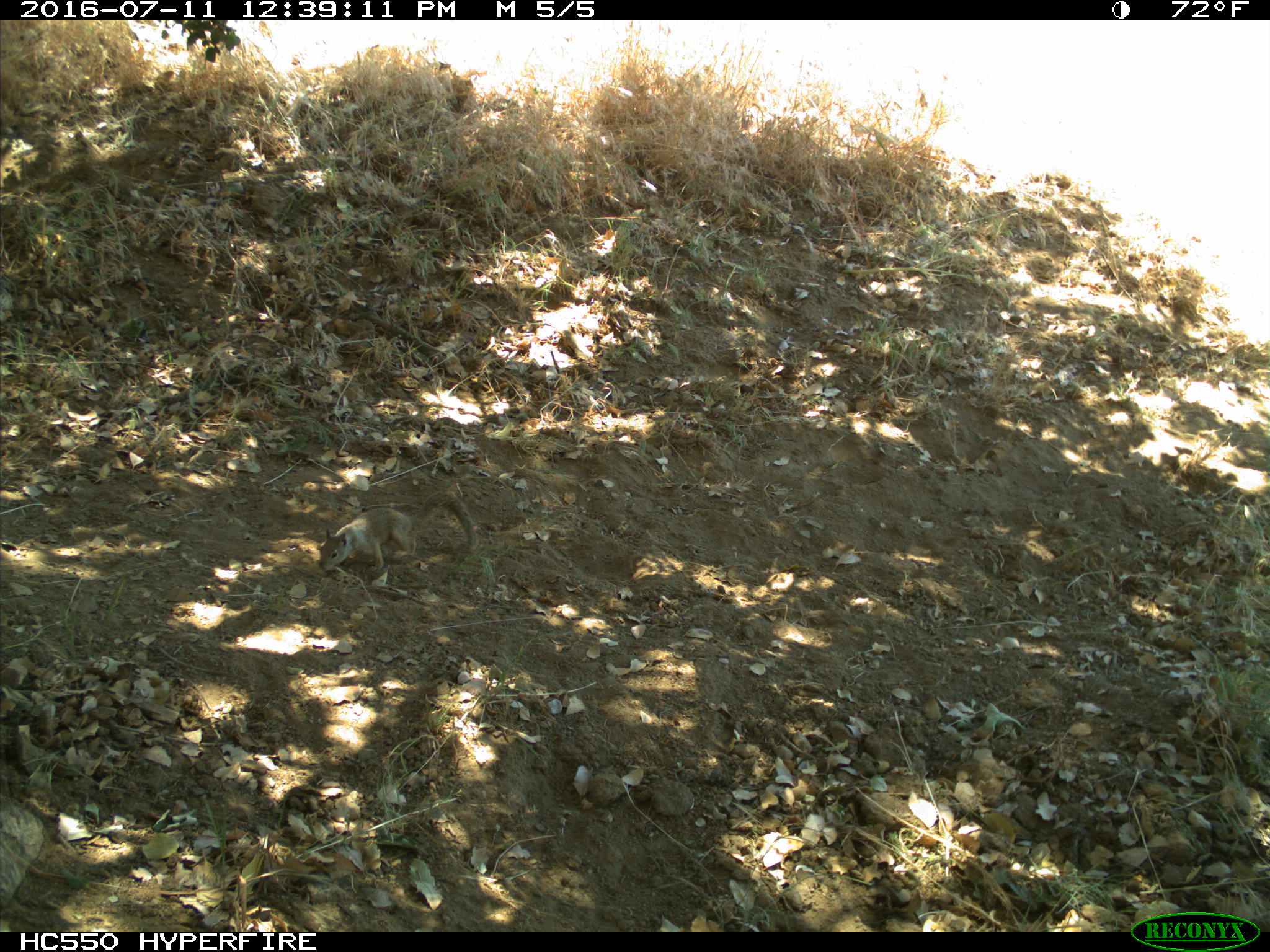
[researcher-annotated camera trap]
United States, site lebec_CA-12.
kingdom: Animalia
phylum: Chordata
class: Mammalia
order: Rodentia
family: Sciuridae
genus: Otospermophilus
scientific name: Otospermophilus beecheyi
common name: california ground squirrel